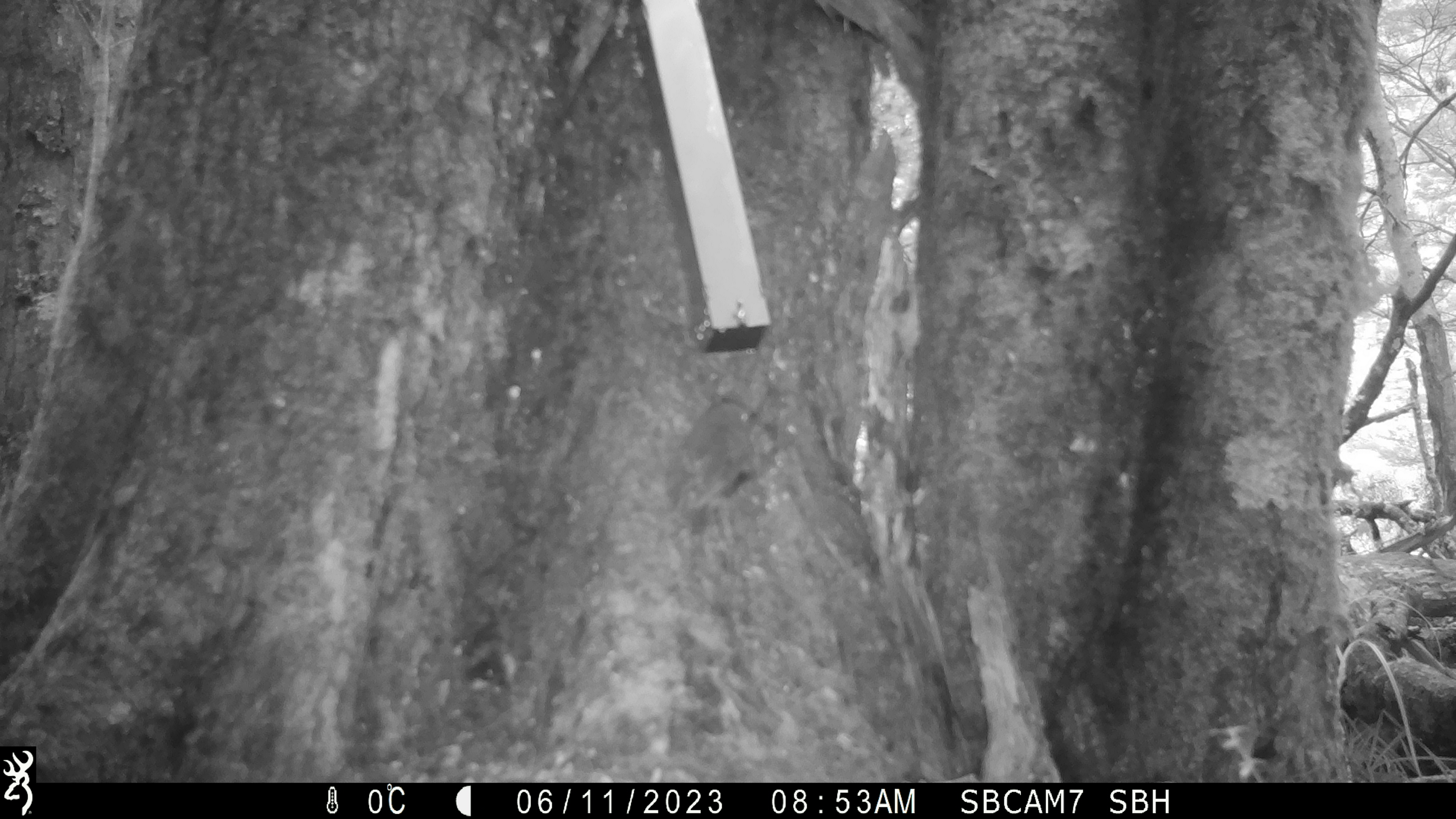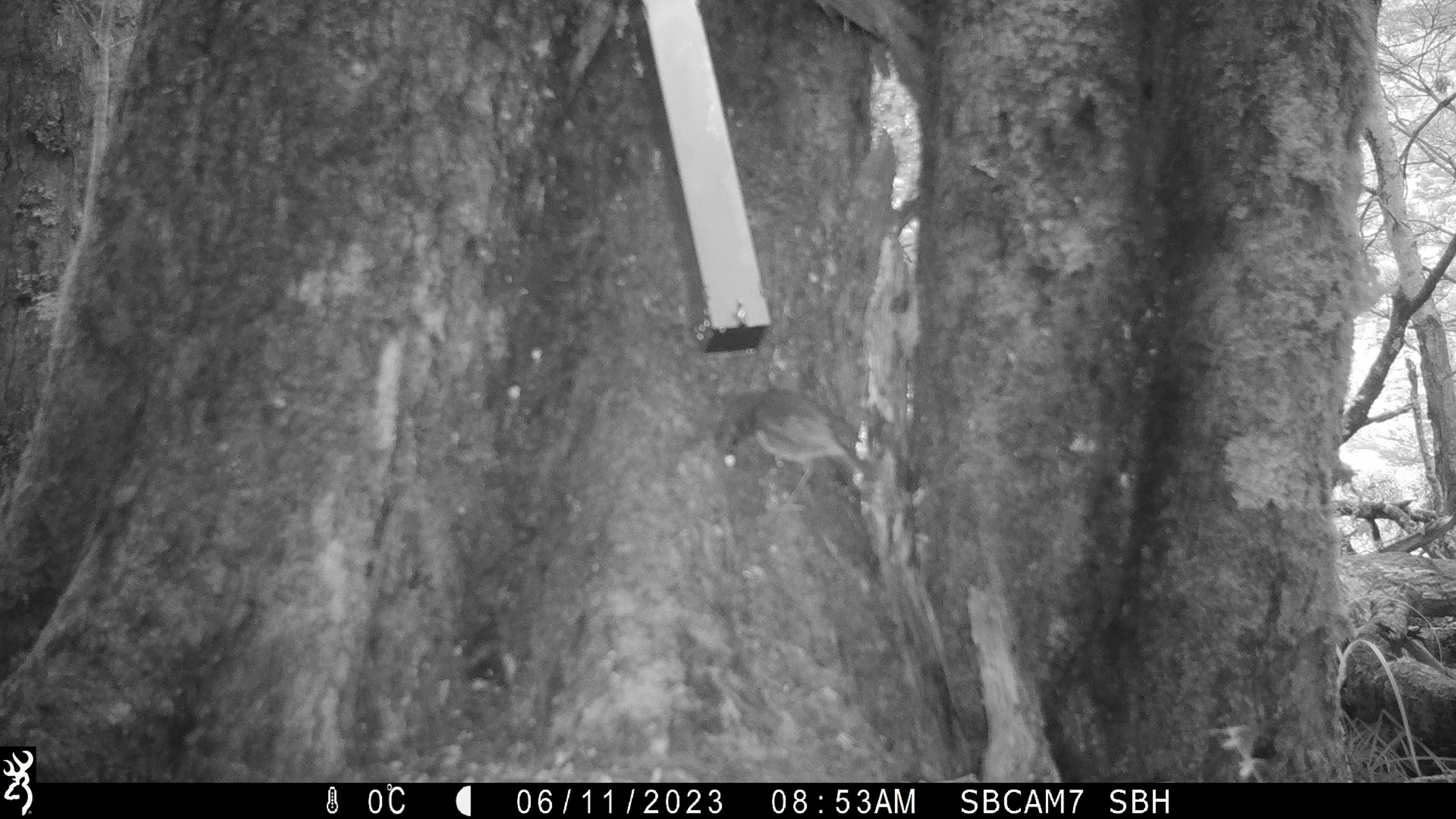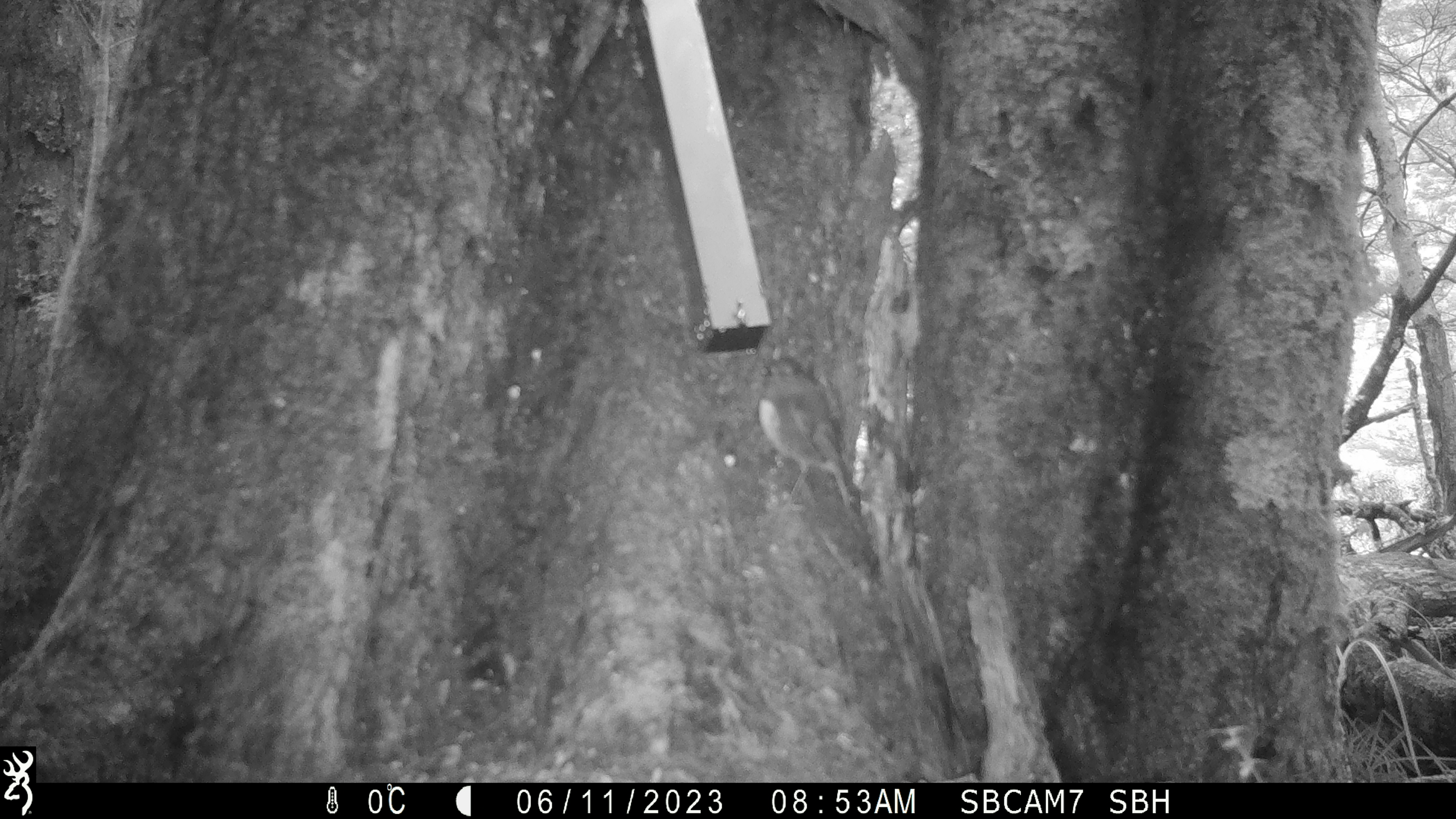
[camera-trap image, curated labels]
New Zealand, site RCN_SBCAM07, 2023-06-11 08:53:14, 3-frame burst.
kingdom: Animalia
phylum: Chordata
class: Aves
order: Passeriformes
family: Petroicidae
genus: Petroica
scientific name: Petroica australis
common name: new zealand robin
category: robin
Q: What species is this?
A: Robin (new zealand robin) (Petroica australis).